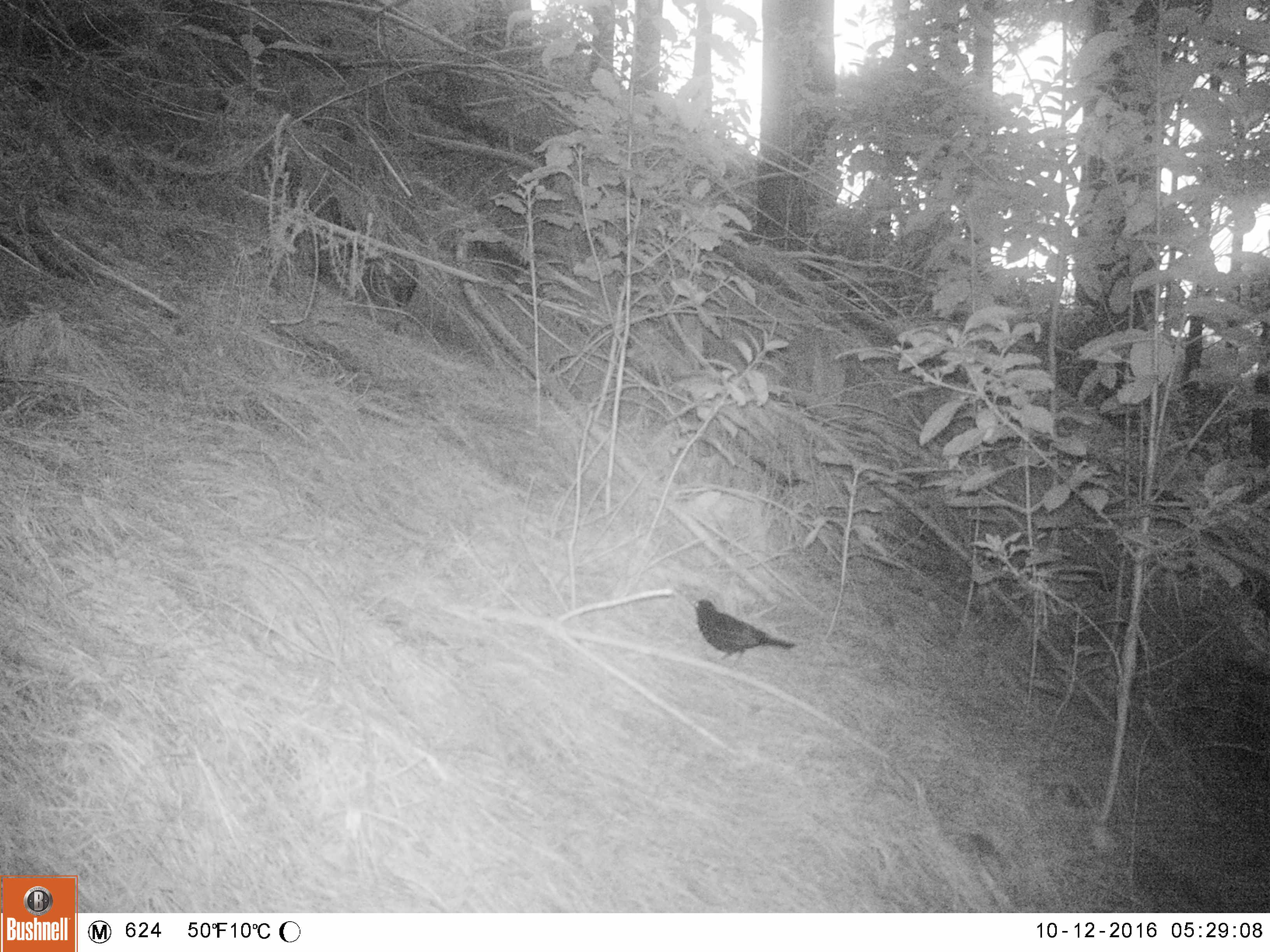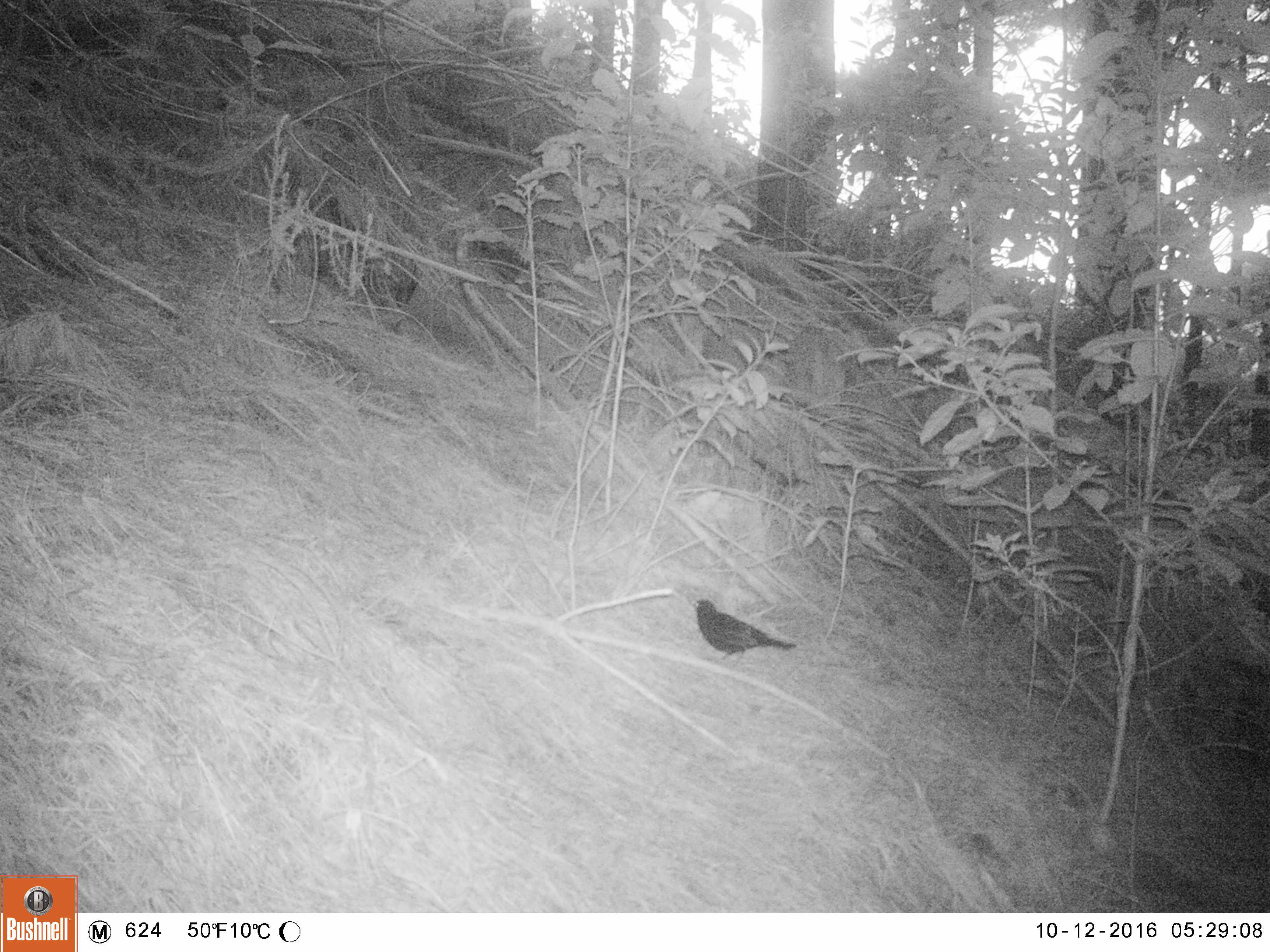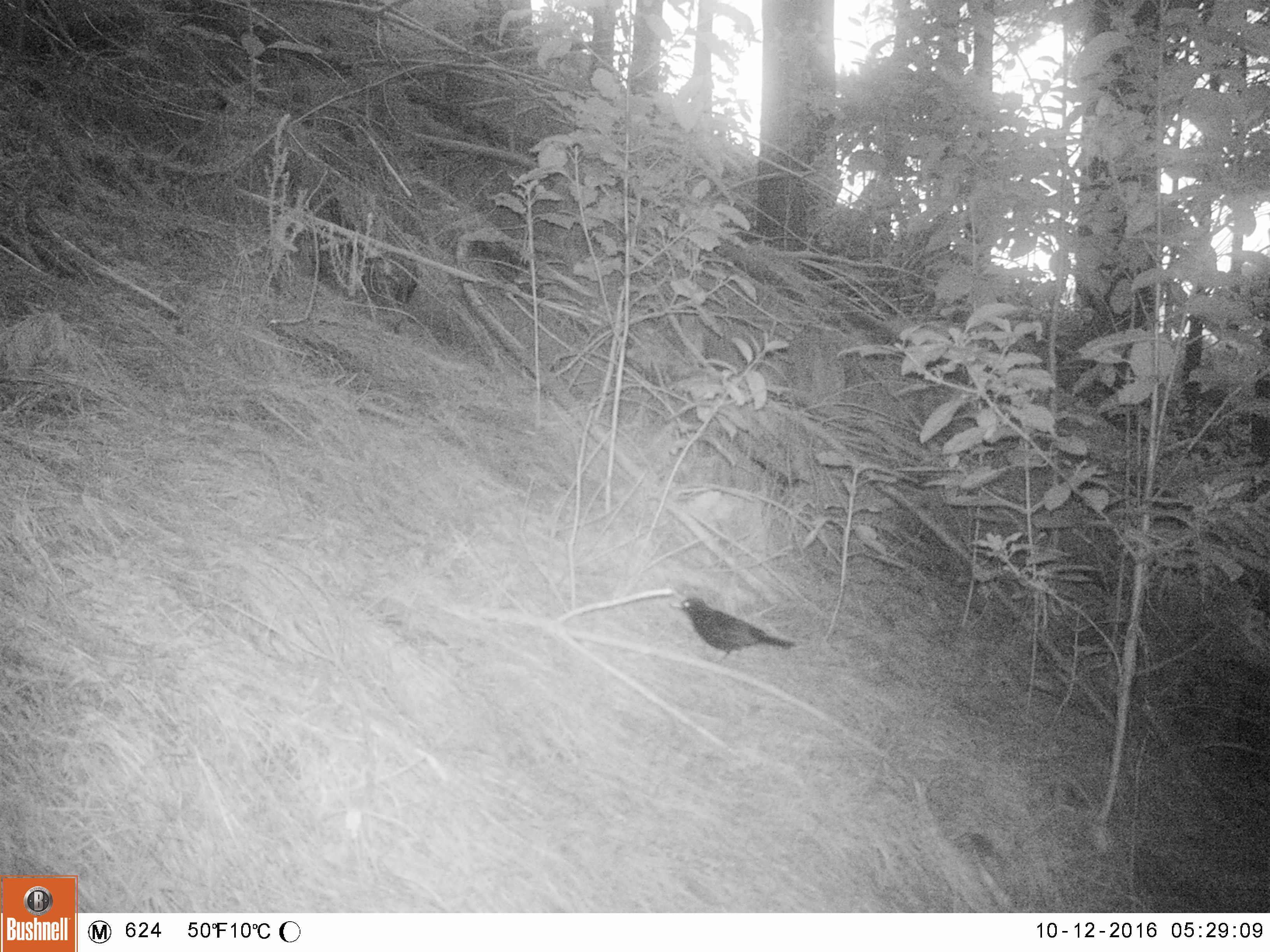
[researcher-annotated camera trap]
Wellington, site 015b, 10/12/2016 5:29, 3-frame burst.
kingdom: Animalia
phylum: Chordata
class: Aves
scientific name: Aves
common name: bird